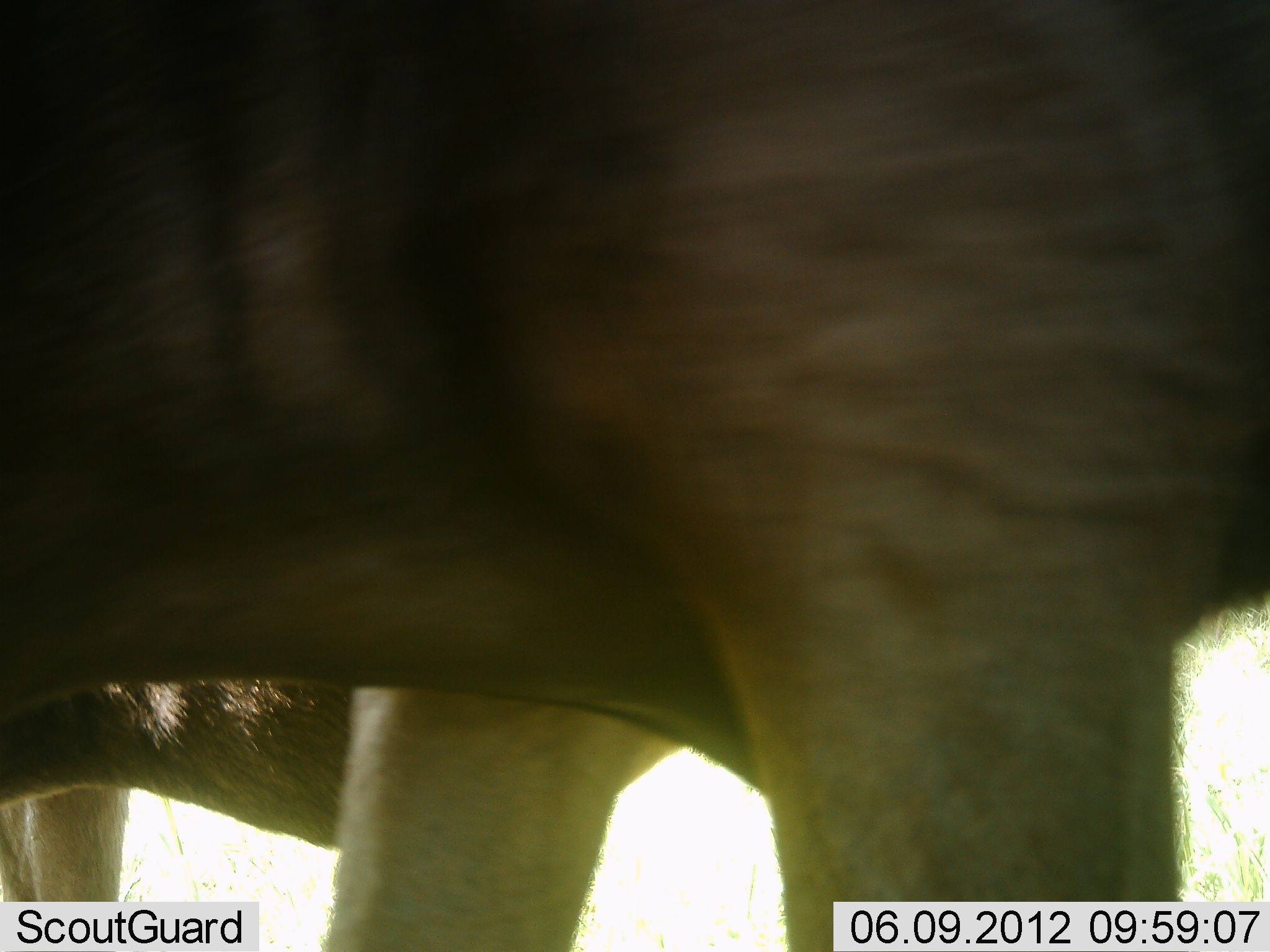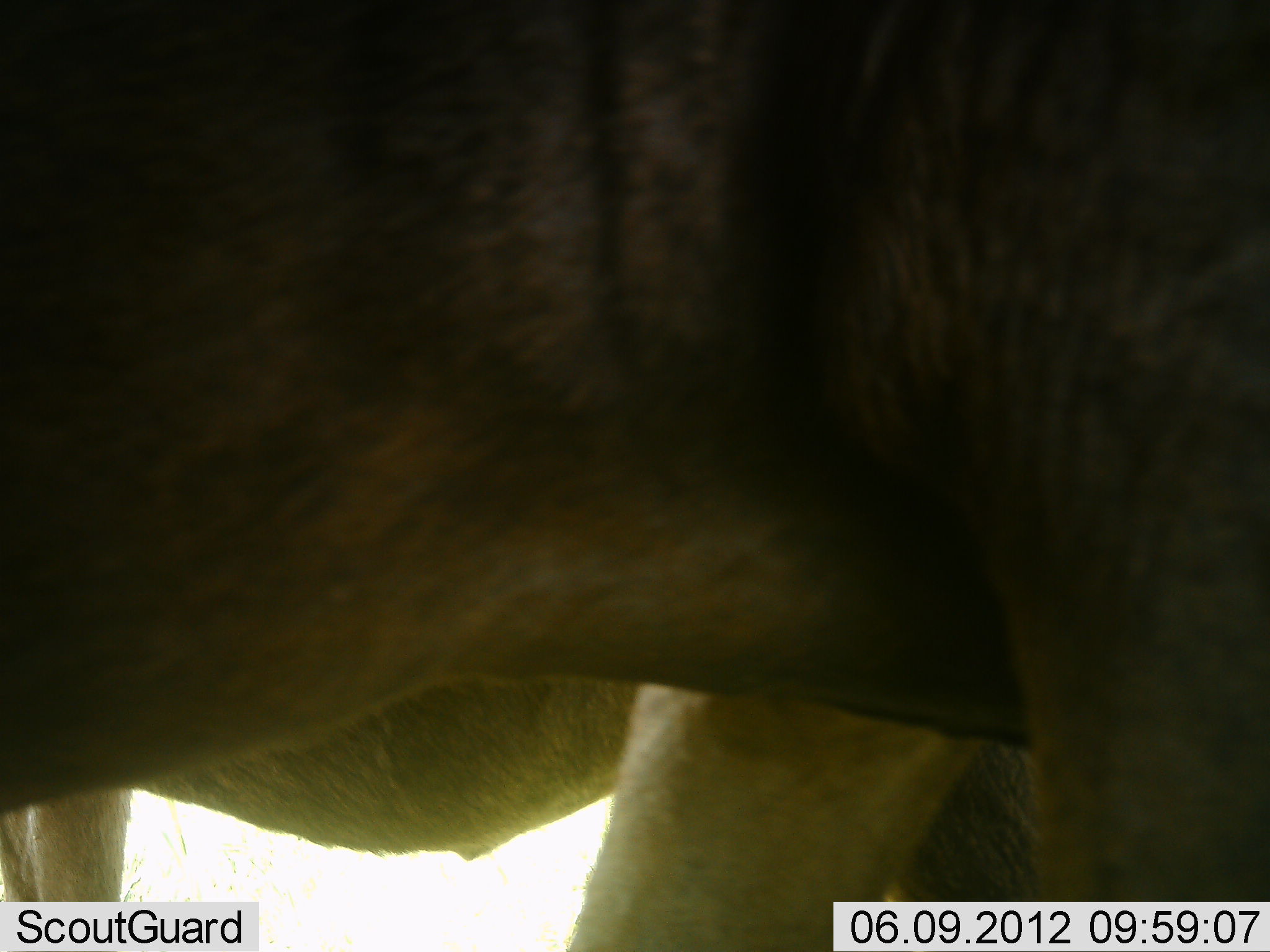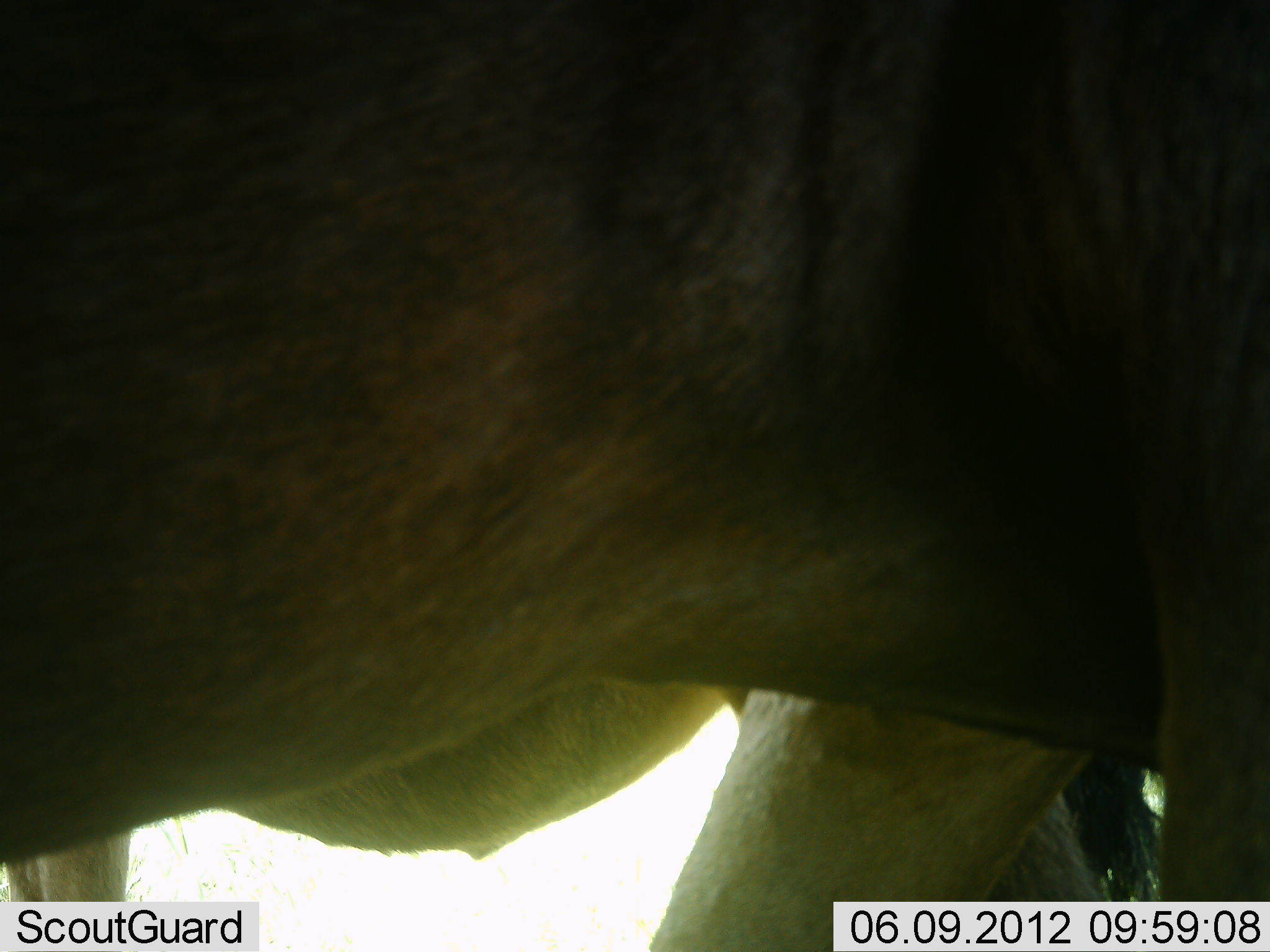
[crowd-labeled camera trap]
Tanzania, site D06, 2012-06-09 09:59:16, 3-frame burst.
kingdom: Animalia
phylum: Chordata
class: Mammalia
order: Artiodactyla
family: Bovidae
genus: Connochaetes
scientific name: Connochaetes taurinus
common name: blue wildebeest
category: wildebeest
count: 2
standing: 100%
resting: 0%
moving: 40%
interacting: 0%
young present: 0%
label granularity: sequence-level